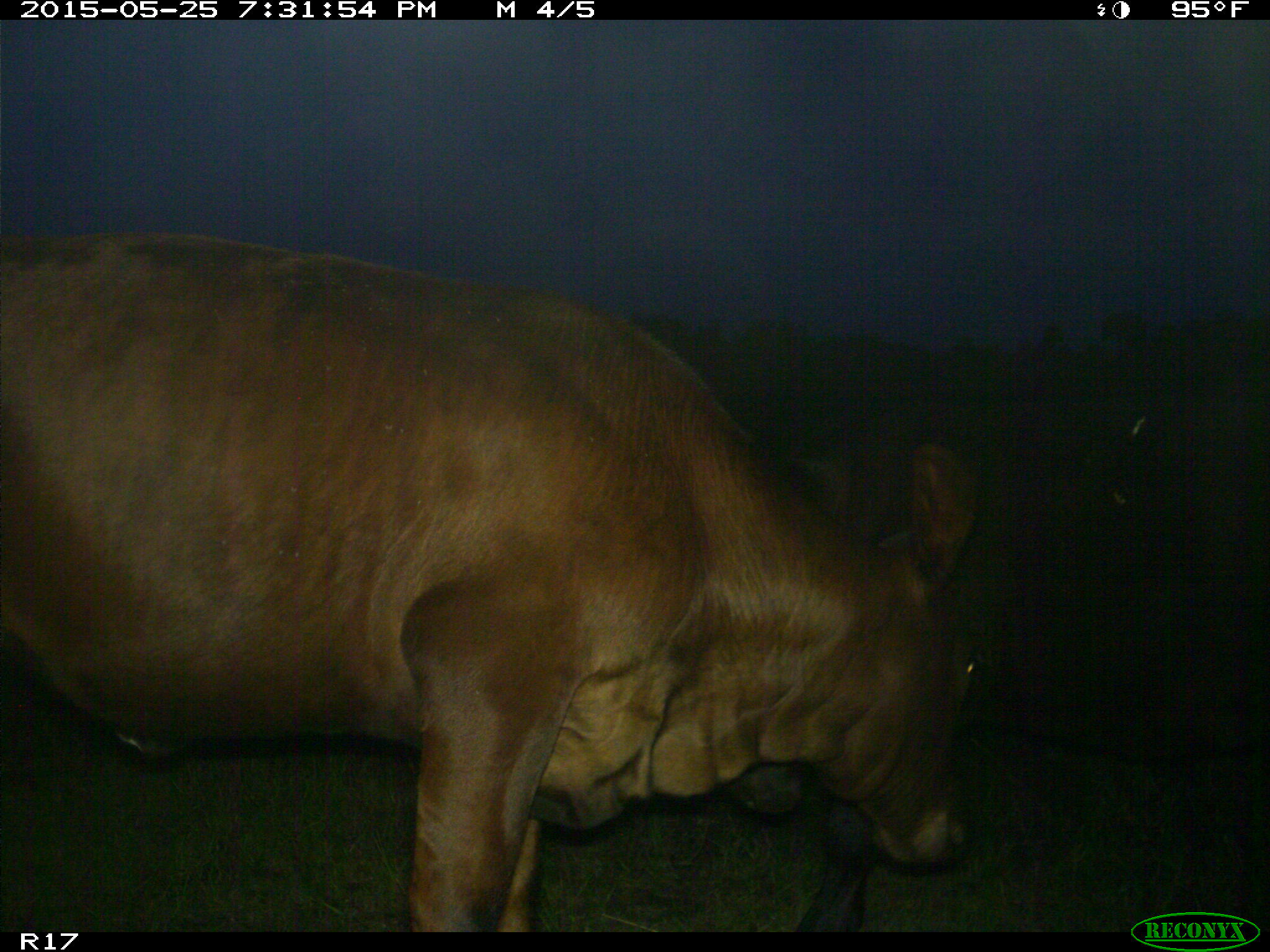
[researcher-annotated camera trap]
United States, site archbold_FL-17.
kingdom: Animalia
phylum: Chordata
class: Mammalia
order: Artiodactyla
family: Bovidae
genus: Bos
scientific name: Bos taurus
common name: domestic cow